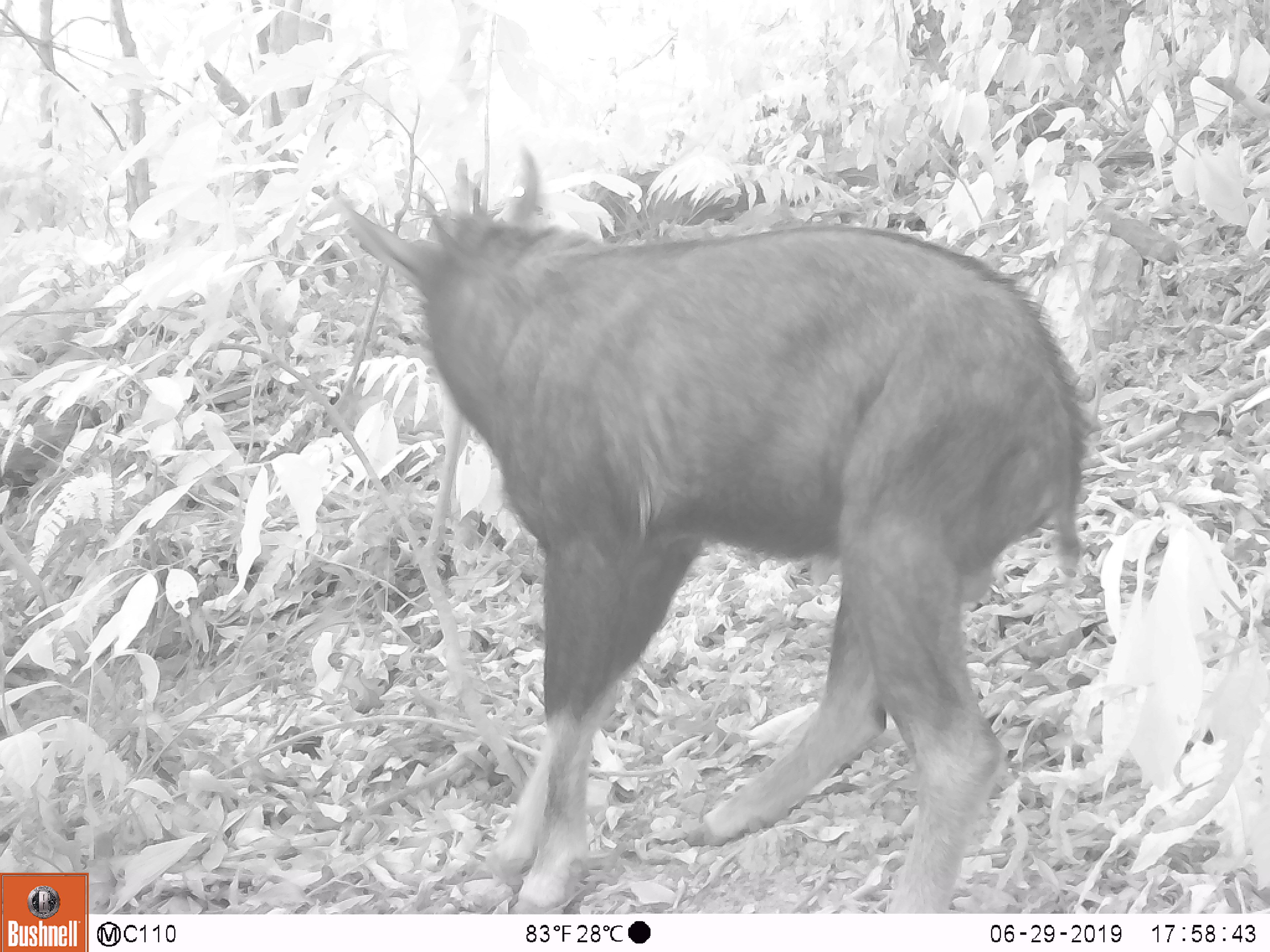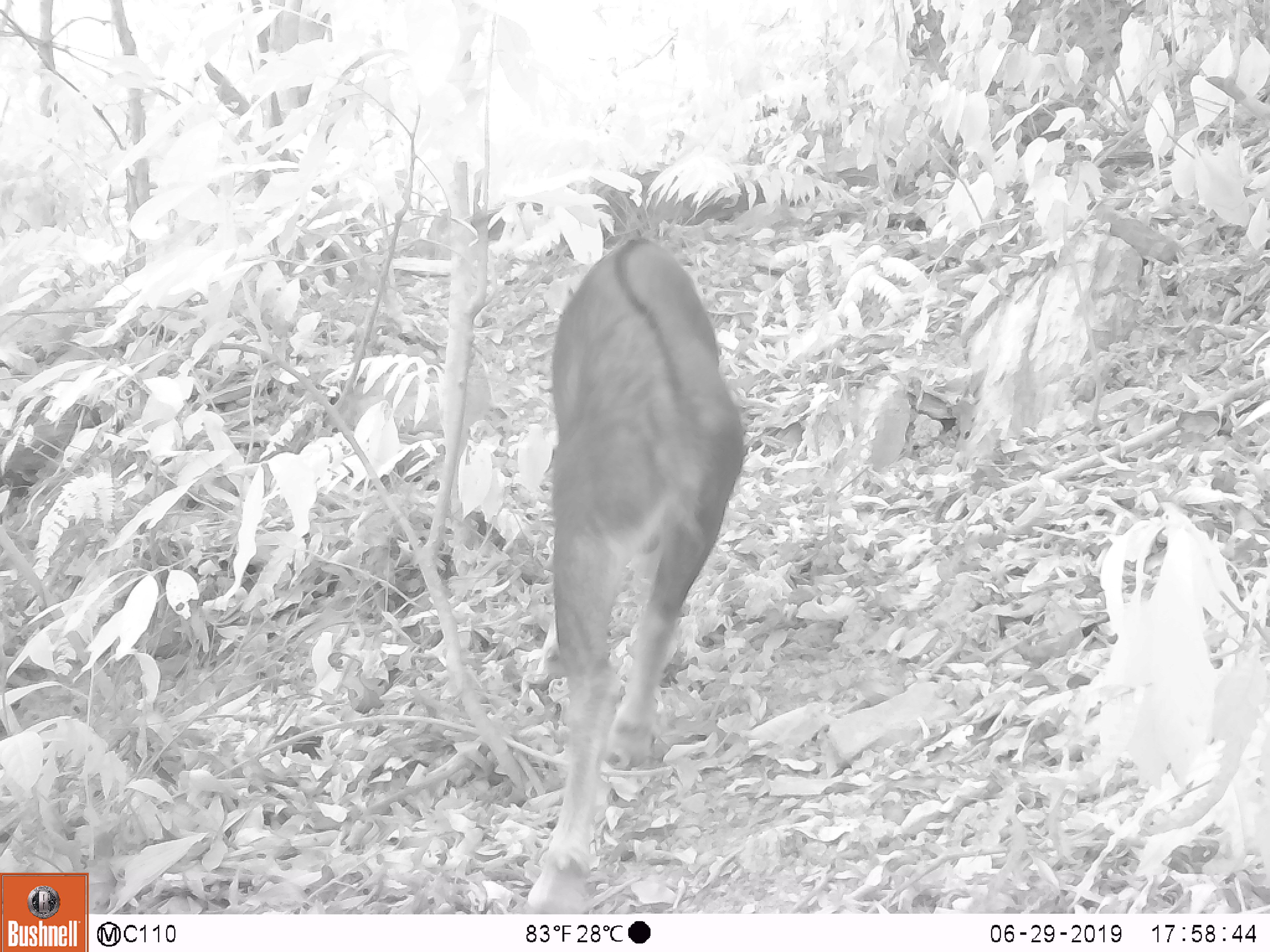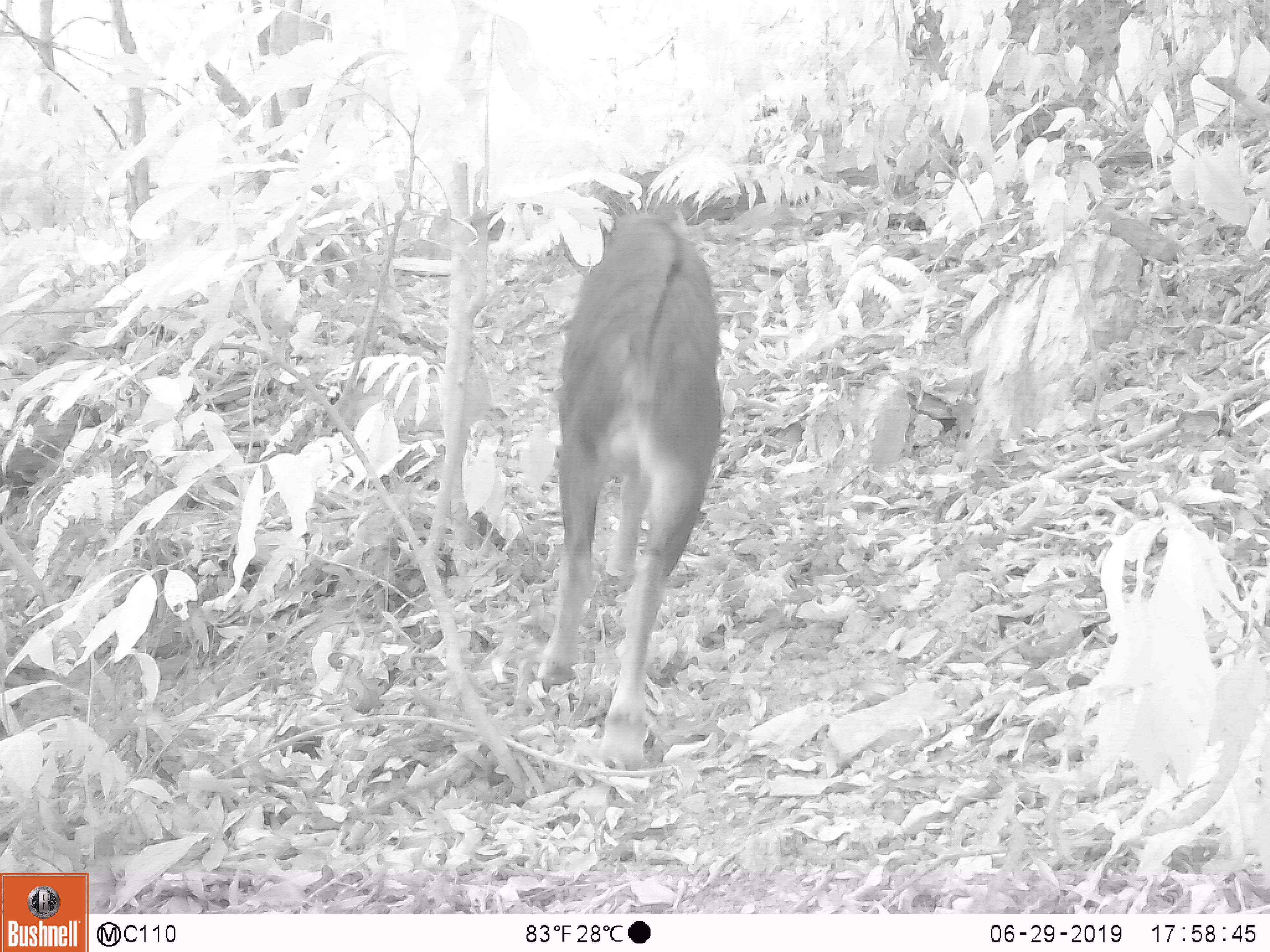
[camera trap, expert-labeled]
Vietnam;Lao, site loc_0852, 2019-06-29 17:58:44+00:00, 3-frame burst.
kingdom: Animalia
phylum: Chordata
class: Mammalia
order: Artiodactyla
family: Bovidae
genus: Capricornis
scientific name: Capricornis sumatraensis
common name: chinese serow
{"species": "chinese serow (Capricornis sumatraensis)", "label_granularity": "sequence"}